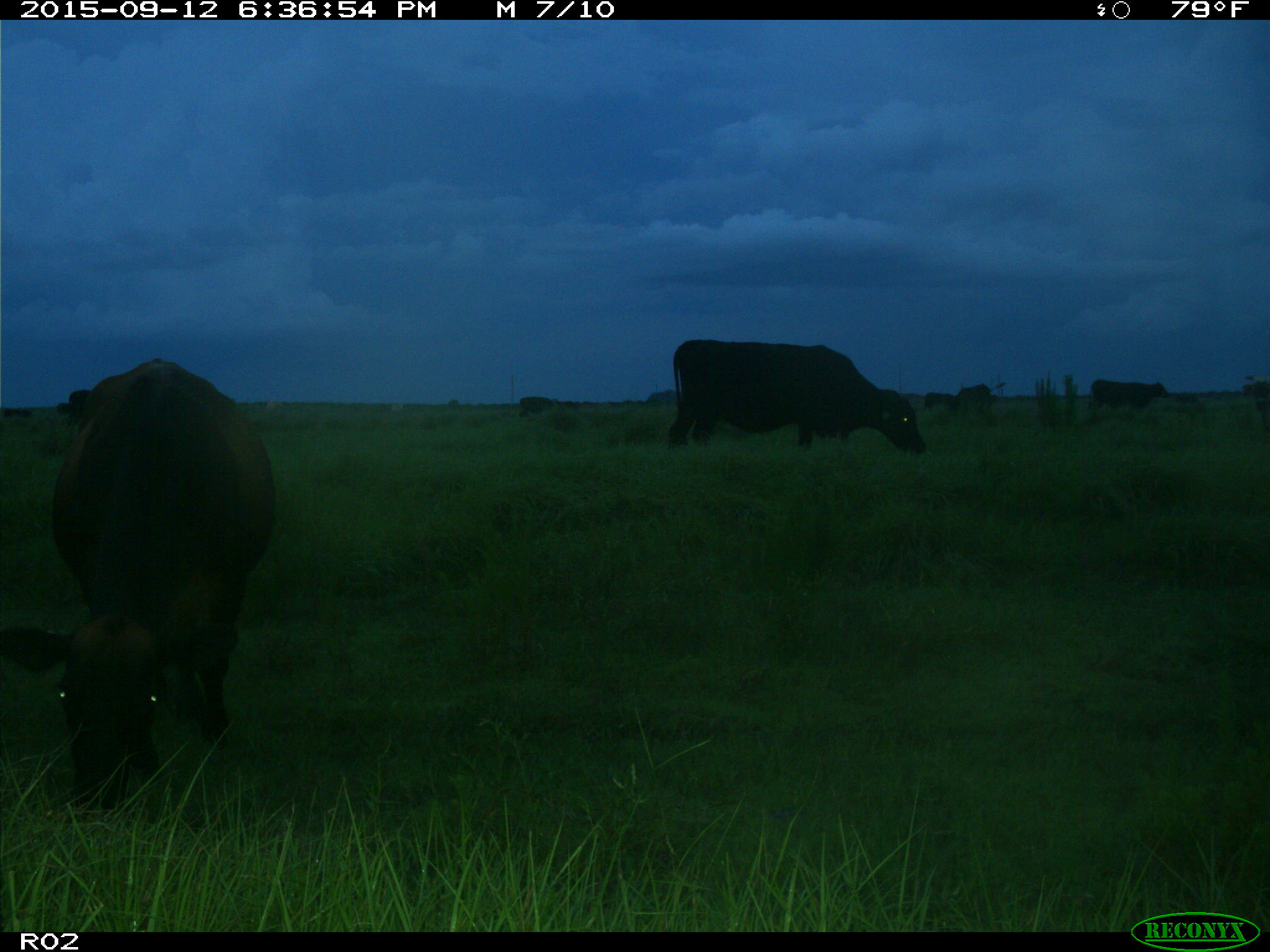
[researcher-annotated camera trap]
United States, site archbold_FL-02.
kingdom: Animalia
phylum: Chordata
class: Mammalia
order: Artiodactyla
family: Bovidae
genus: Bos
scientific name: Bos taurus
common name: domestic cow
Bos taurus (domestic cow).